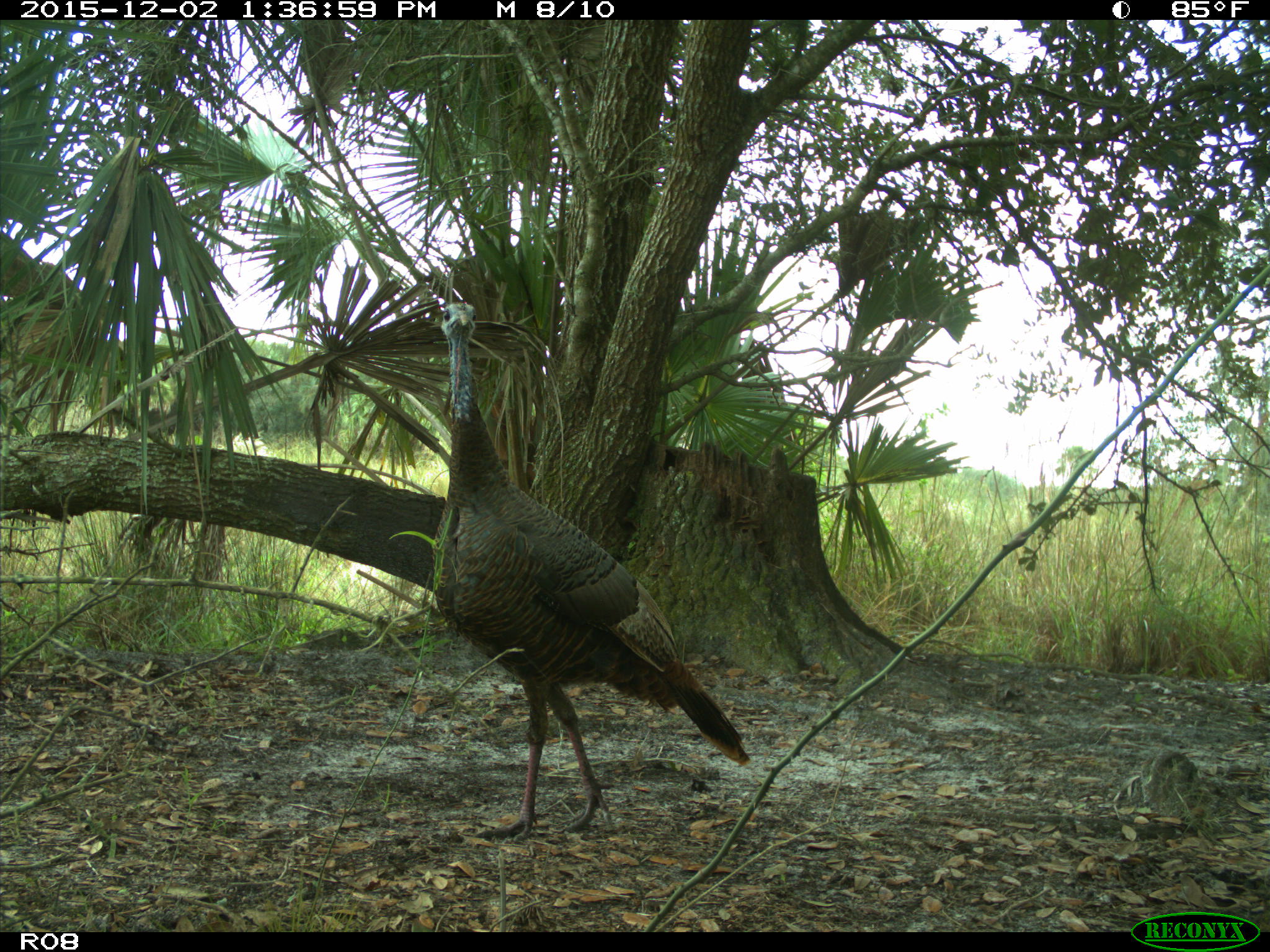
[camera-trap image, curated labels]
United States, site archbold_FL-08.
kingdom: Animalia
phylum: Chordata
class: Aves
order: Galliformes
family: Phasianidae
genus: Meleagris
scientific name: Meleagris gallopavo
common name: wild turkey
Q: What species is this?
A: Meleagris gallopavo (wild turkey).